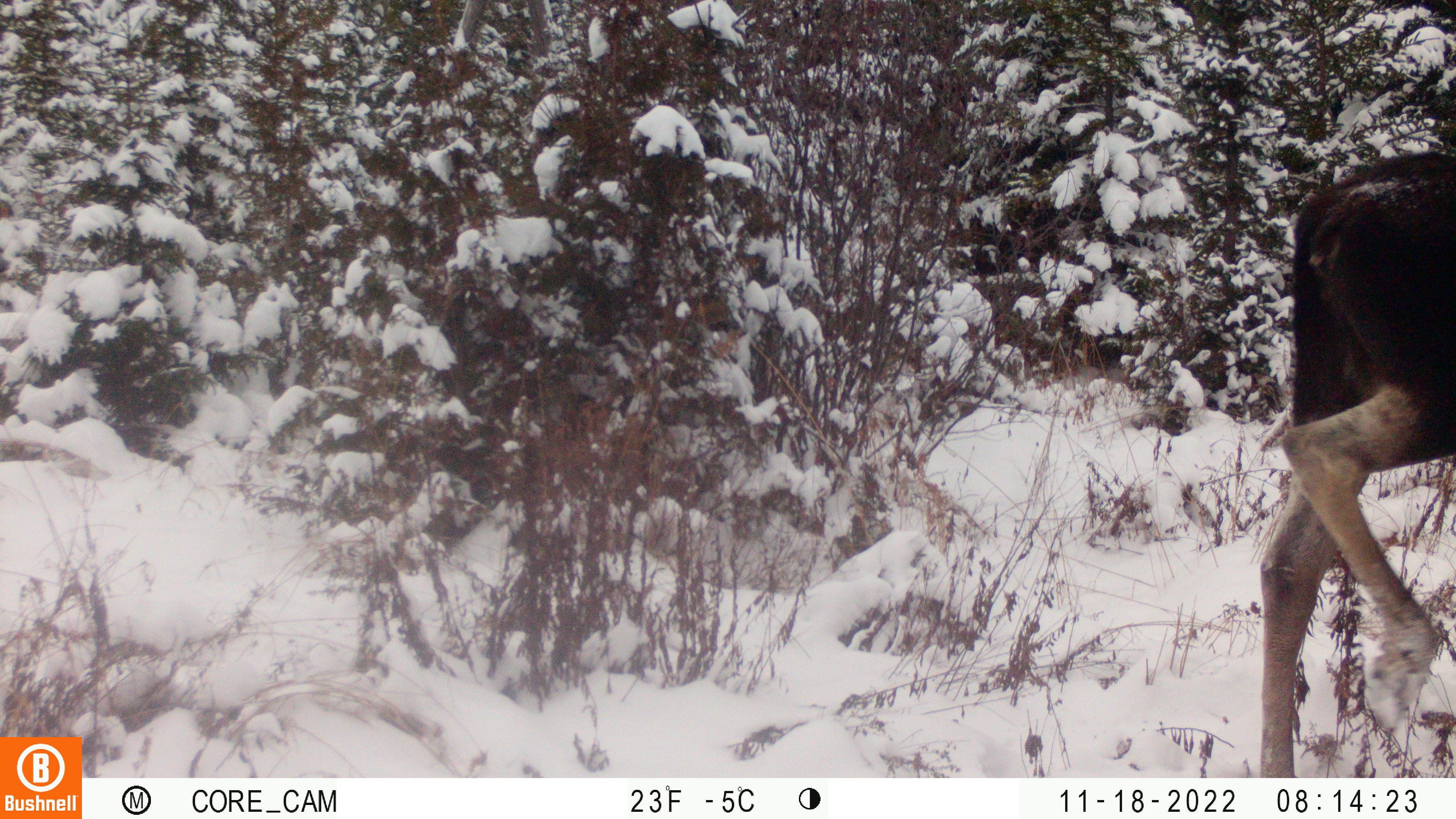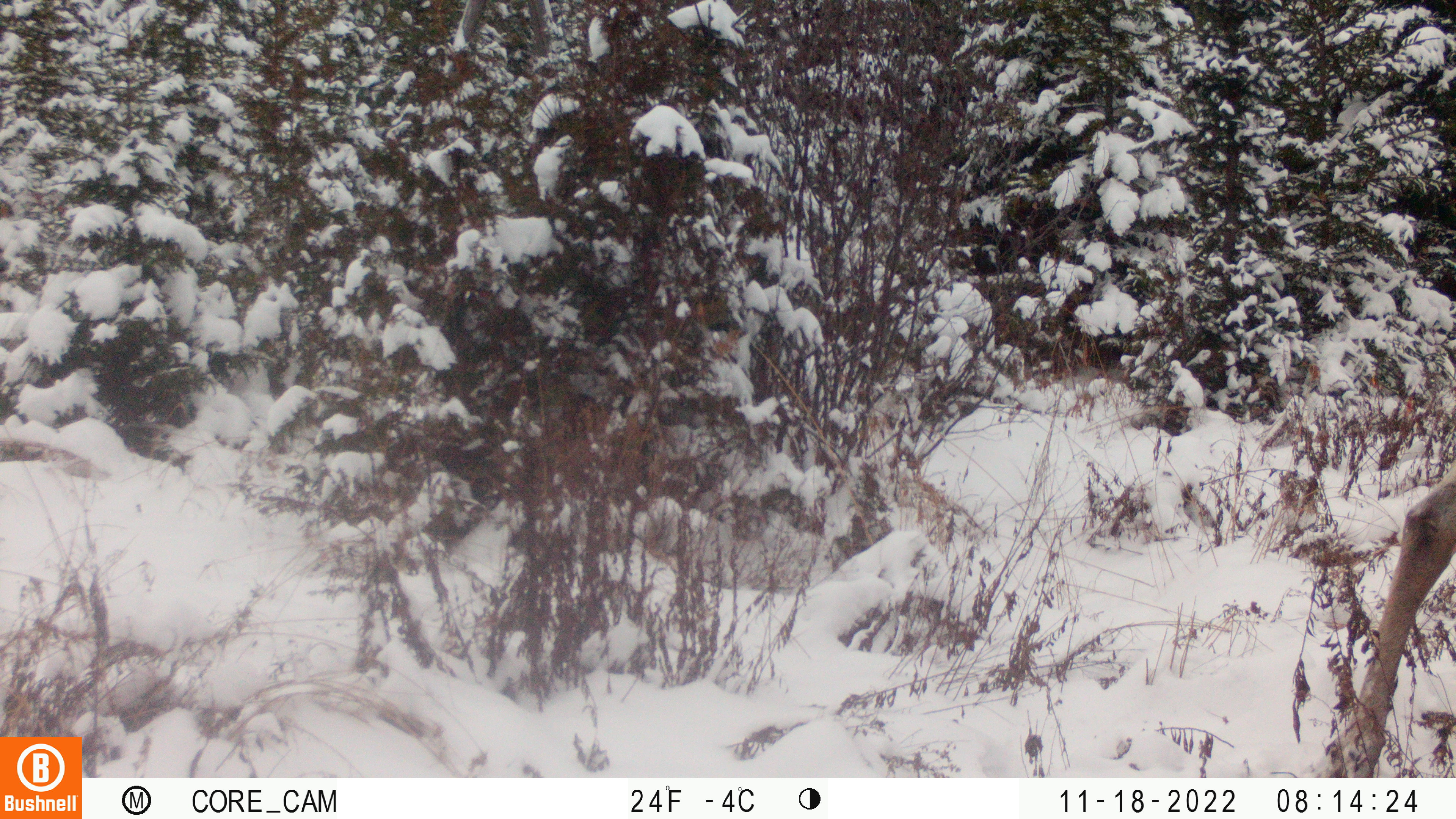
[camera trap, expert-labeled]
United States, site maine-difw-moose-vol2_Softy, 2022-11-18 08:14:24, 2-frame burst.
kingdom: Animalia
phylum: Chordata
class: Mammalia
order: Artiodactyla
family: Cervidae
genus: Alces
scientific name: Alces alces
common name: moose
Moose (Alces alces).